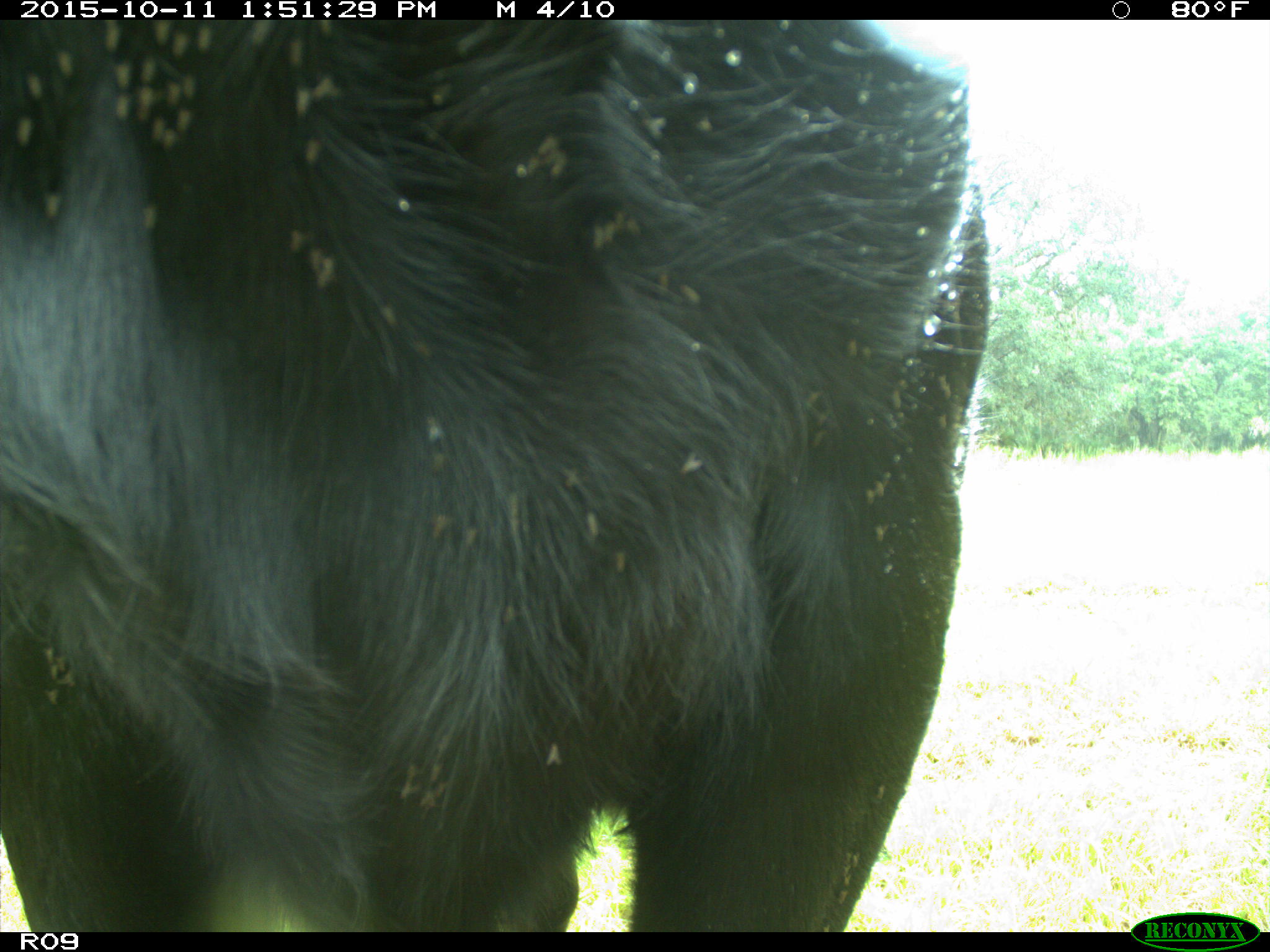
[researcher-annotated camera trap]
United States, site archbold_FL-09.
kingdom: Animalia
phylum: Chordata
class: Mammalia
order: Artiodactyla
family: Bovidae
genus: Bos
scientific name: Bos taurus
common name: domestic cow